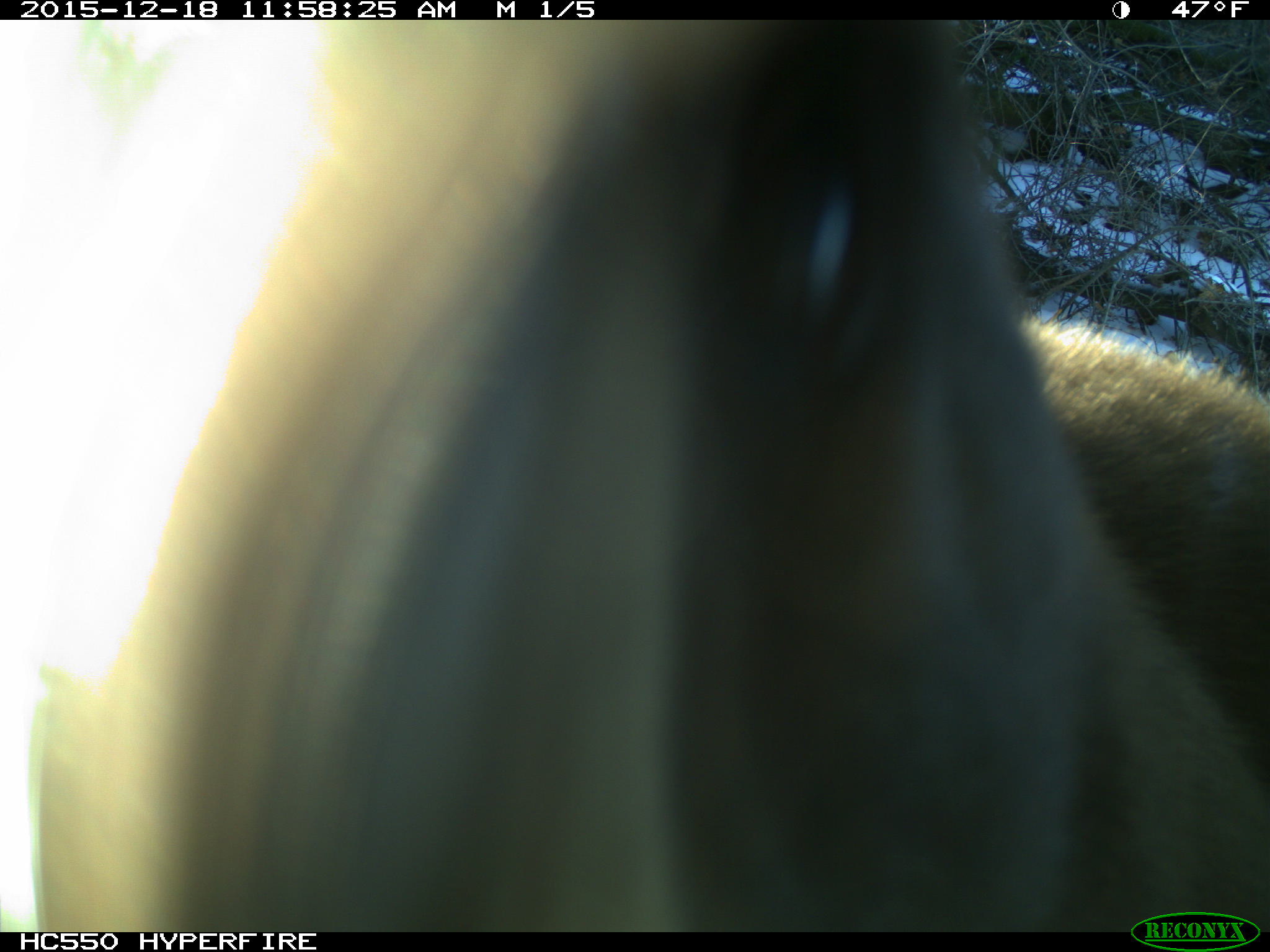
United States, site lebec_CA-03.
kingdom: Animalia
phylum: Chordata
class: Mammalia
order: Carnivora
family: Ursidae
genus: Ursus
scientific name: Ursus americanus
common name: american black bear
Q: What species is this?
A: Ursus americanus (american black bear).